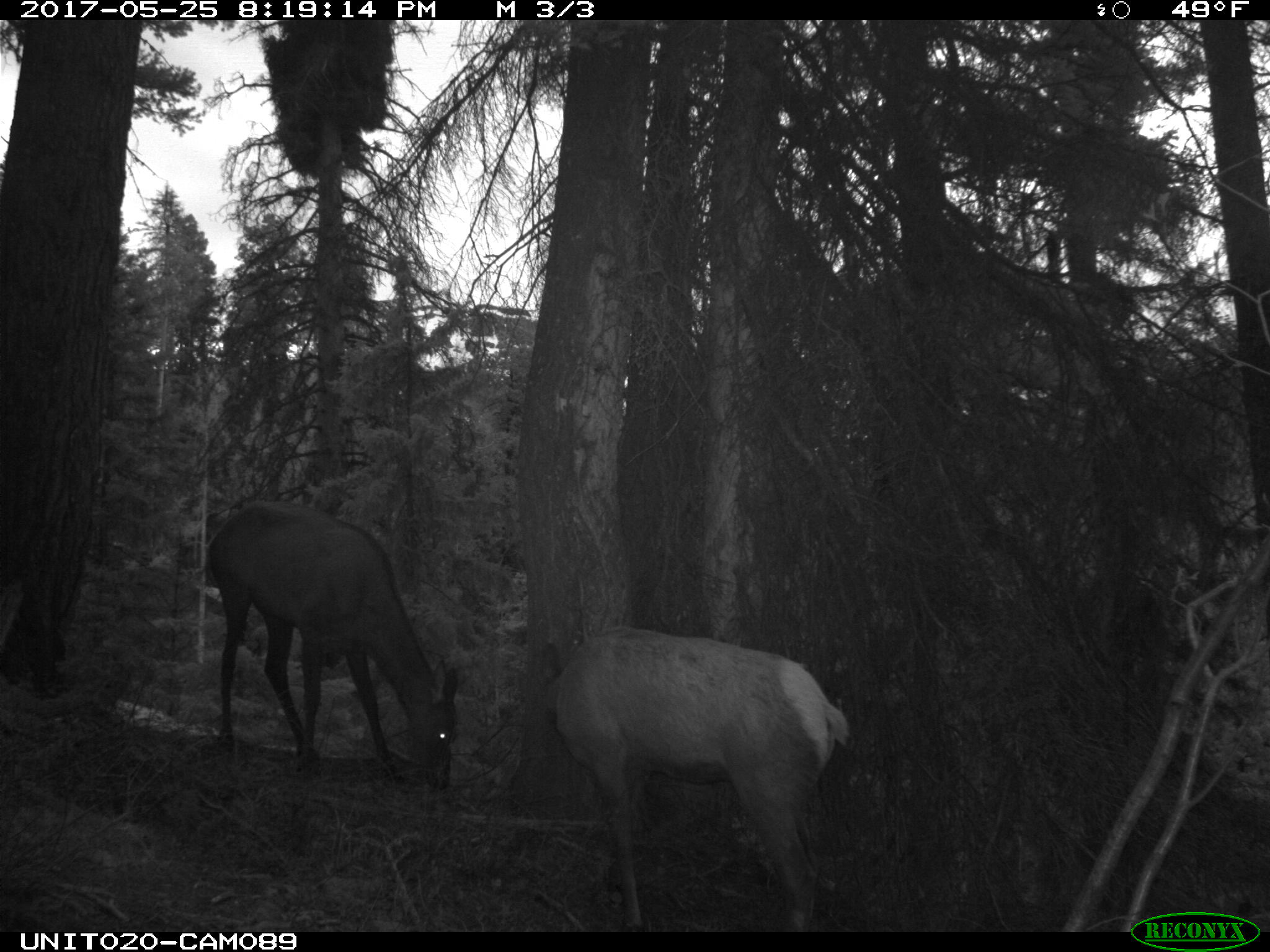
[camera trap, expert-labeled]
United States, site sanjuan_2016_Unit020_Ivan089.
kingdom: Animalia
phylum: Chordata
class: Mammalia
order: Artiodactyla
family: Cervidae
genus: Cervus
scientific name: Cervus elaphus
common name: red deer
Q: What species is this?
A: Cervus elaphus (red deer).